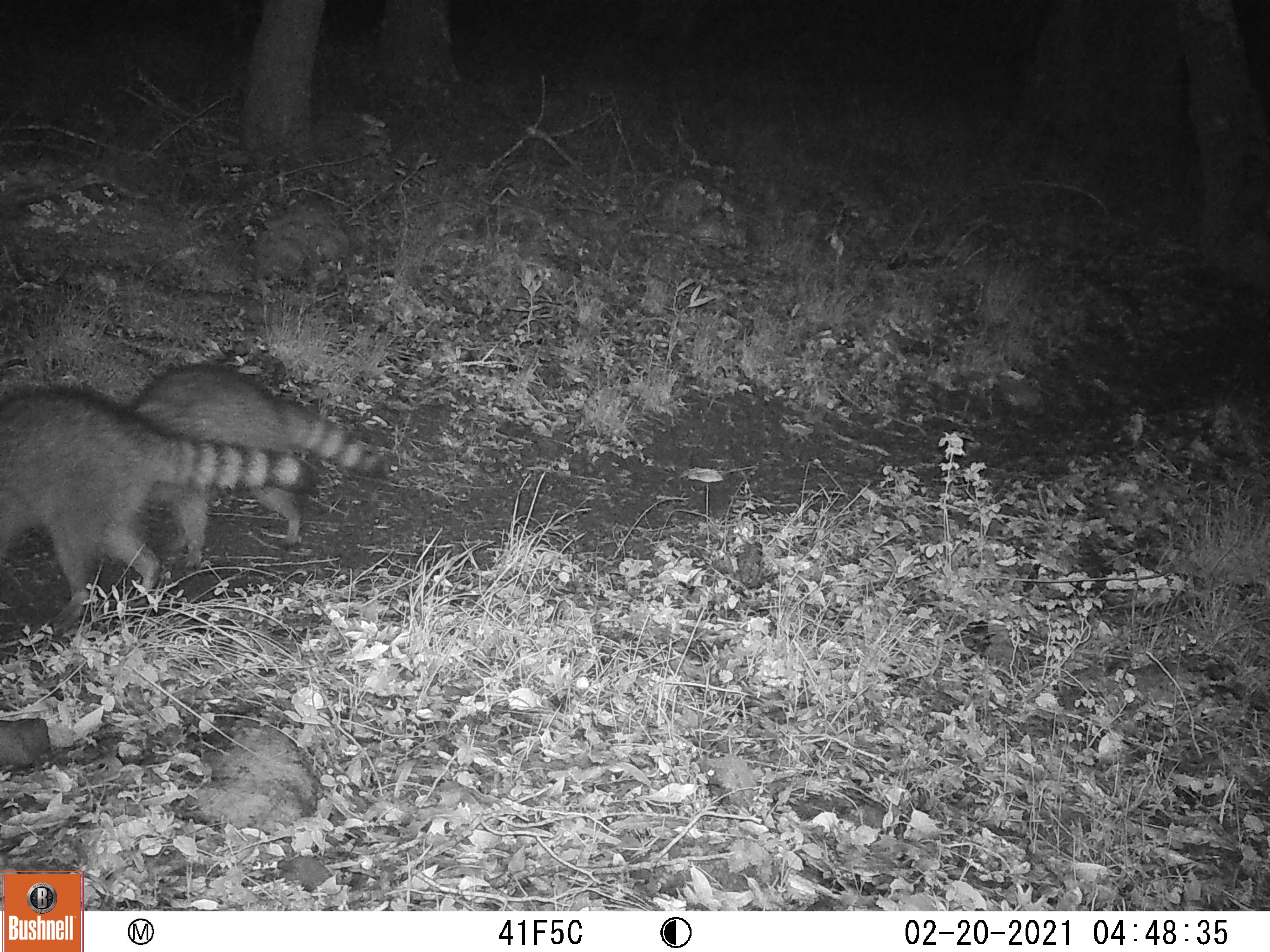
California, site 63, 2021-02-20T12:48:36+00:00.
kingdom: Animalia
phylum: Chordata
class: Mammalia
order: Carnivora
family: Procyonidae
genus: Procyon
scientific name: Procyon lotor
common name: raccoon